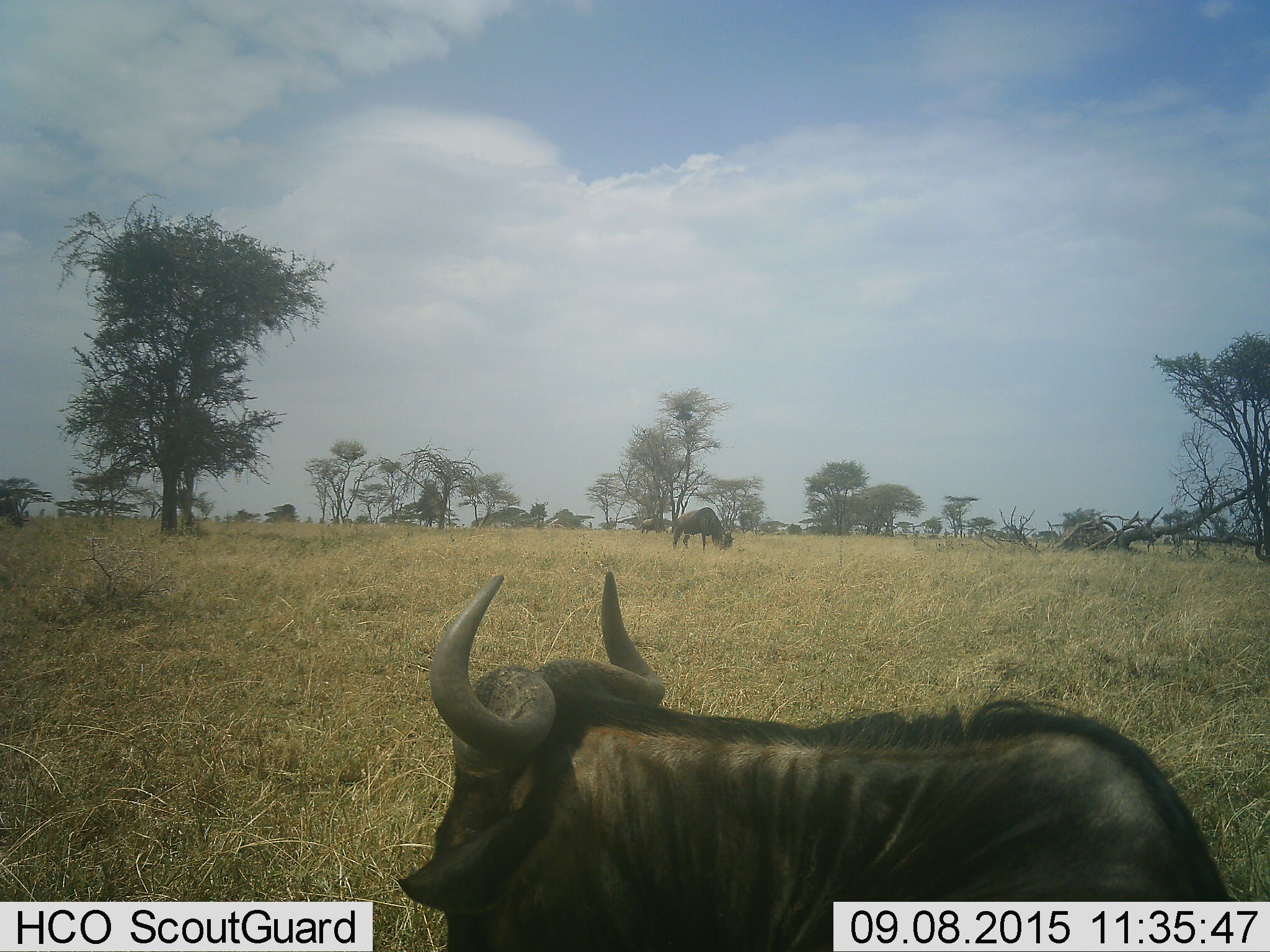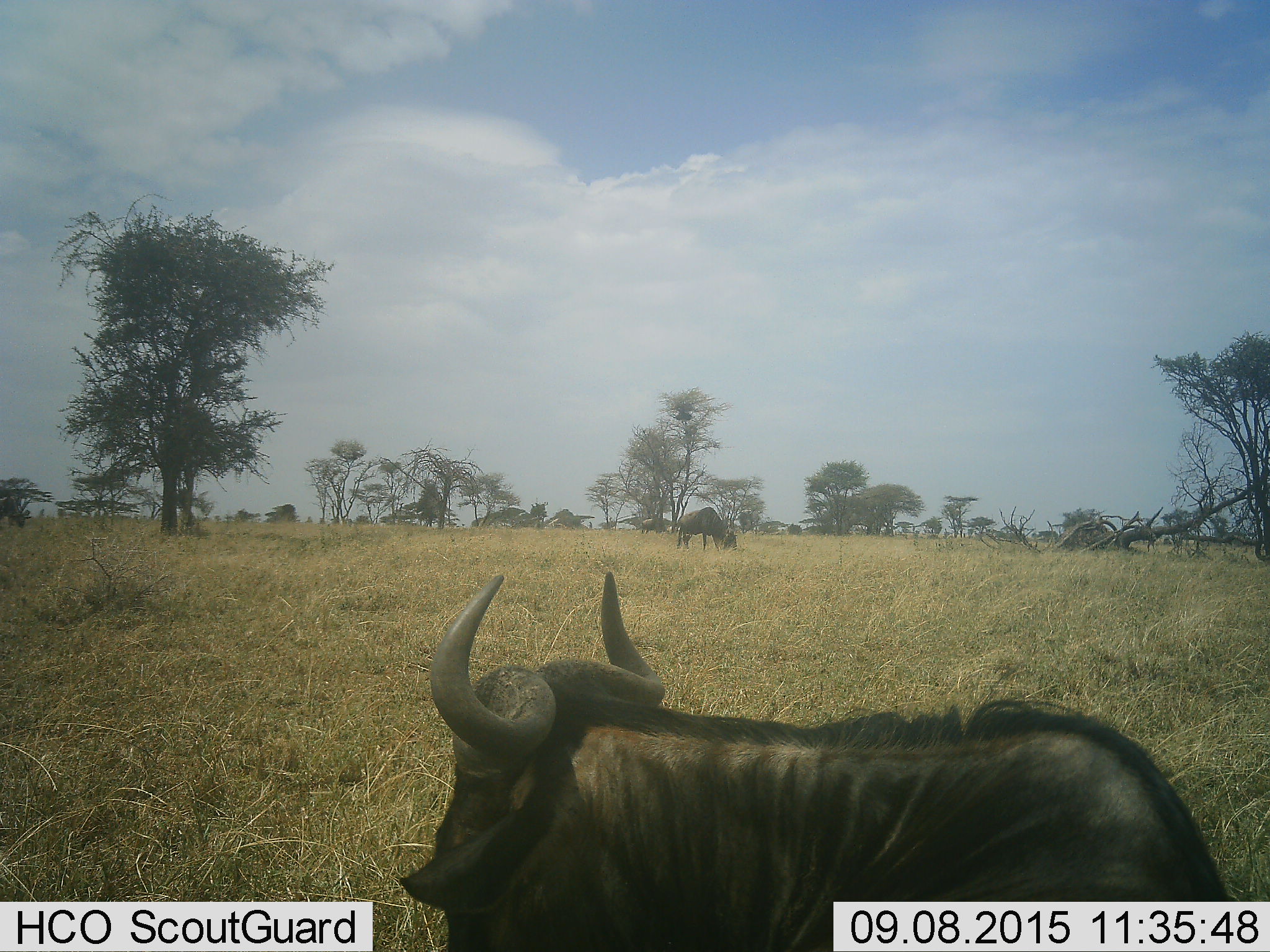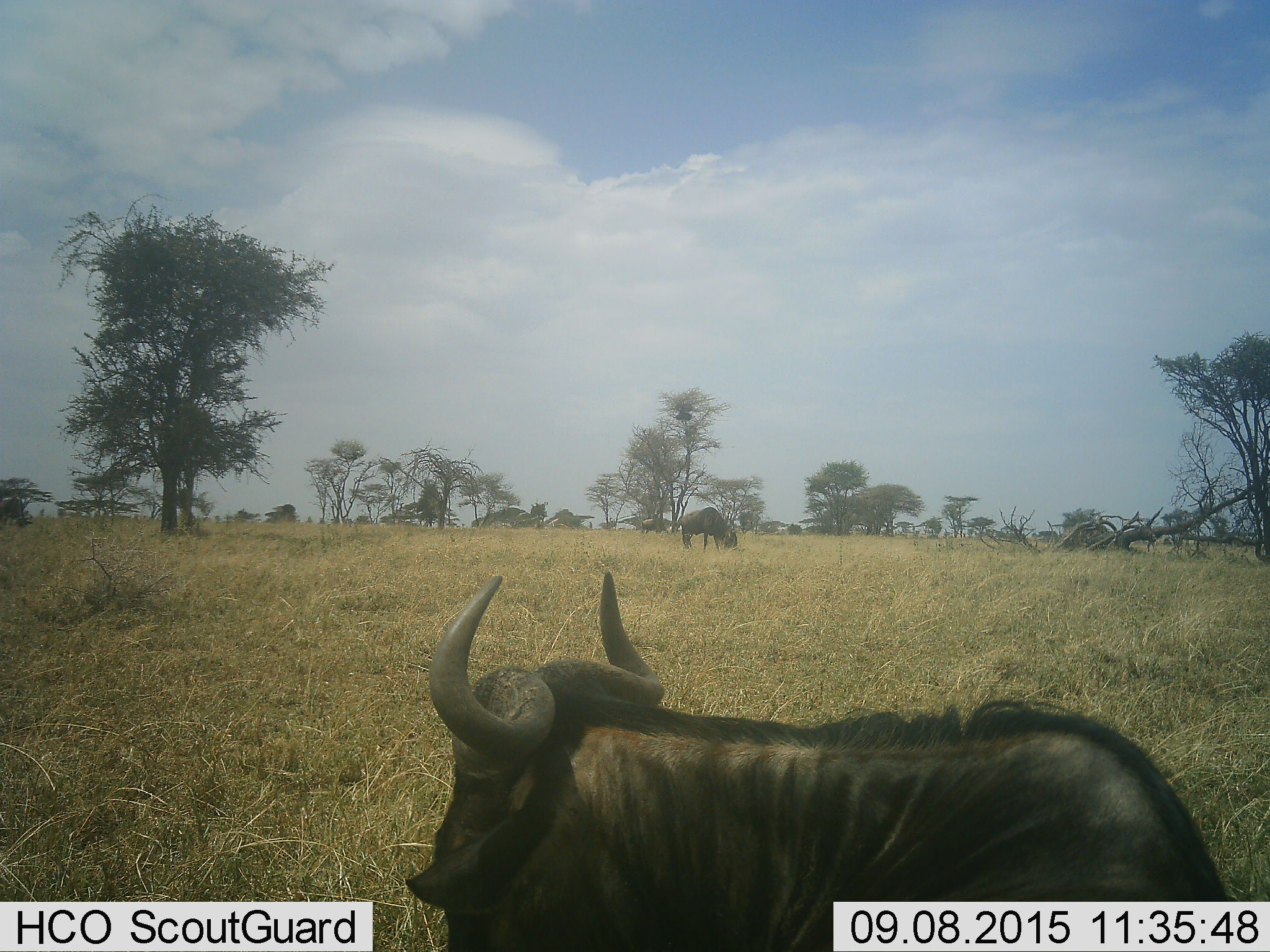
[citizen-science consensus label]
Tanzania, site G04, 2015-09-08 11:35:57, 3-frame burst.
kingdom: Animalia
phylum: Chordata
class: Mammalia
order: Artiodactyla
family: Bovidae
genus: Connochaetes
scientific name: Connochaetes taurinus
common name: blue wildebeest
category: wildebeest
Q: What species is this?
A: Wildebeest (blue wildebeest) (Connochaetes taurinus).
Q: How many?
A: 3.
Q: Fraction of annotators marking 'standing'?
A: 50%.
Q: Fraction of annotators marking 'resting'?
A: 50%.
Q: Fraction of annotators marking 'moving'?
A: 0%.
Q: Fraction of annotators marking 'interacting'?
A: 0%.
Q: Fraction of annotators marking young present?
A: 0%.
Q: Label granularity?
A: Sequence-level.